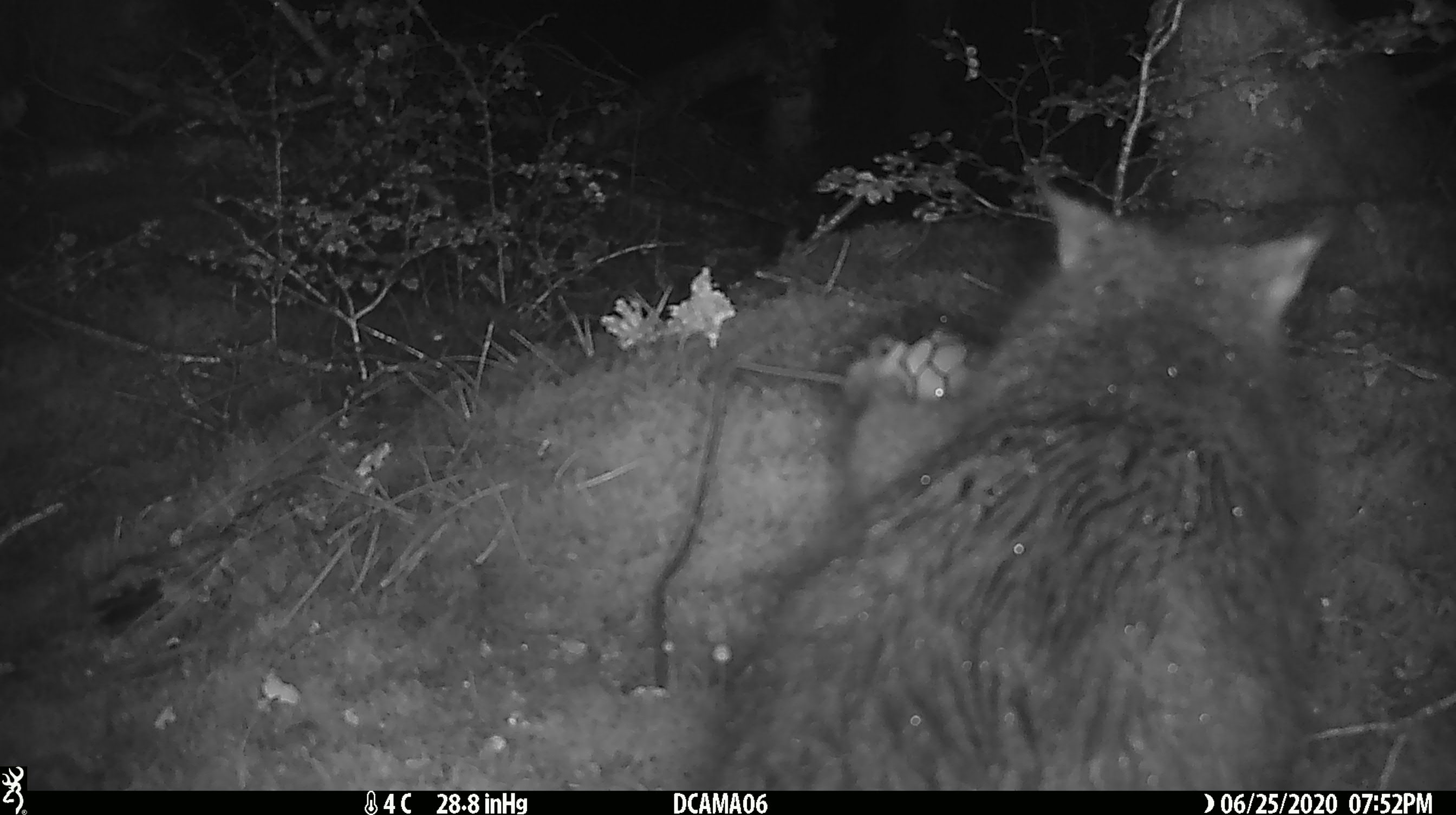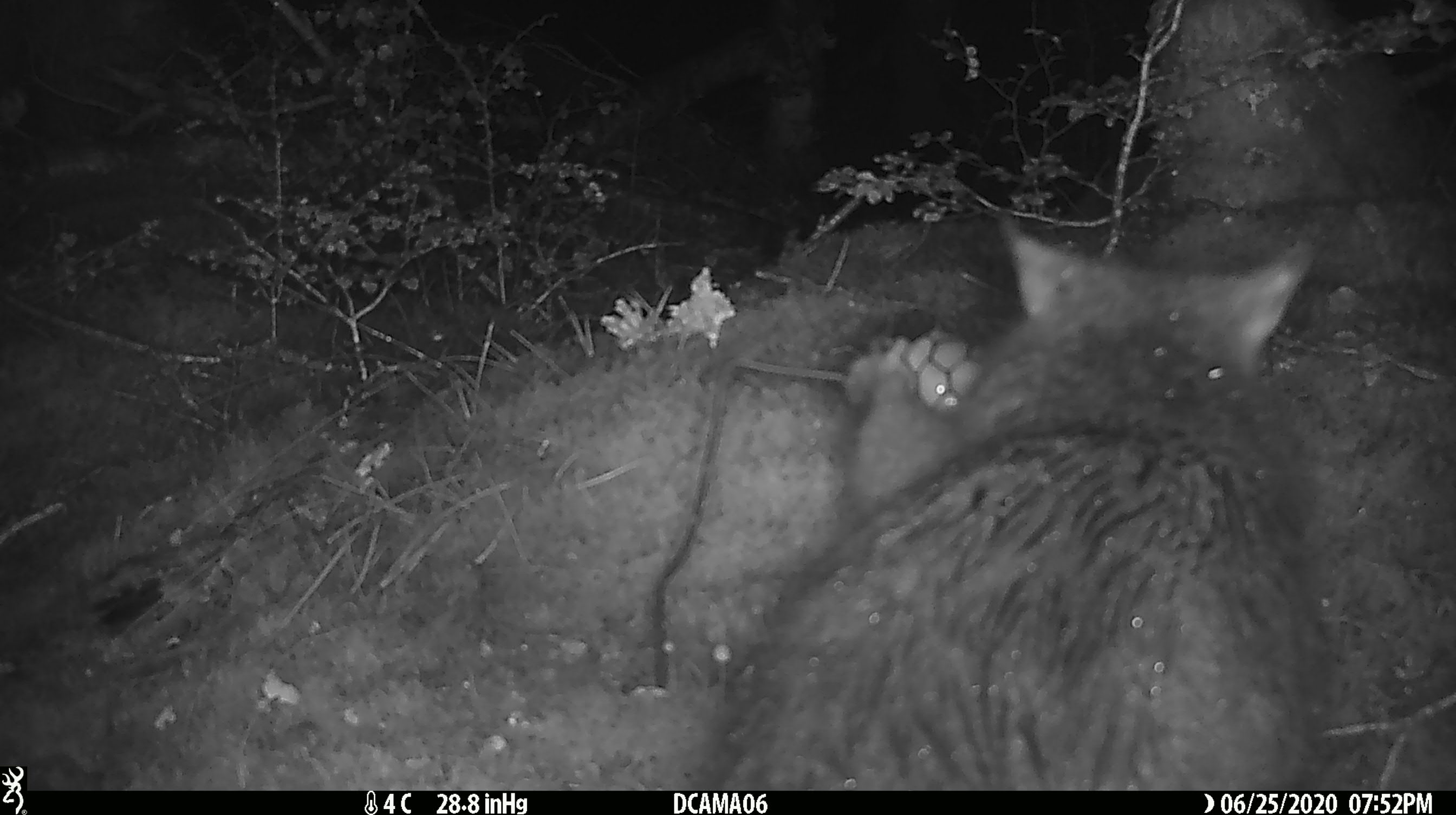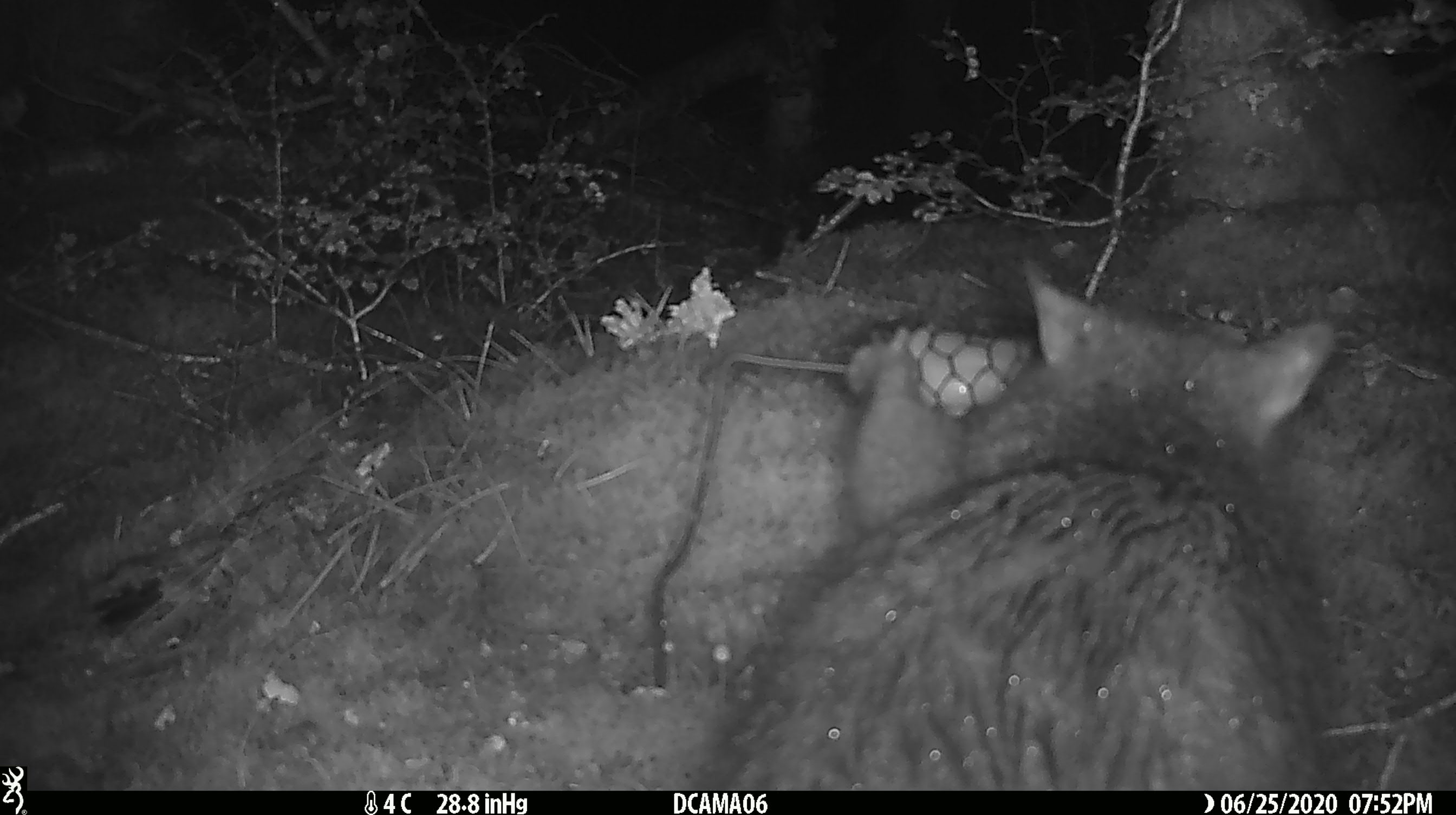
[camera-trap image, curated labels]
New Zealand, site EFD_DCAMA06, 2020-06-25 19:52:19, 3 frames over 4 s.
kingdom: Animalia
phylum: Chordata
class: Mammalia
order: Diprotodontia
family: Phalangeridae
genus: Trichosurus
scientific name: Trichosurus vulpecula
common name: common brushtail possum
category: possum